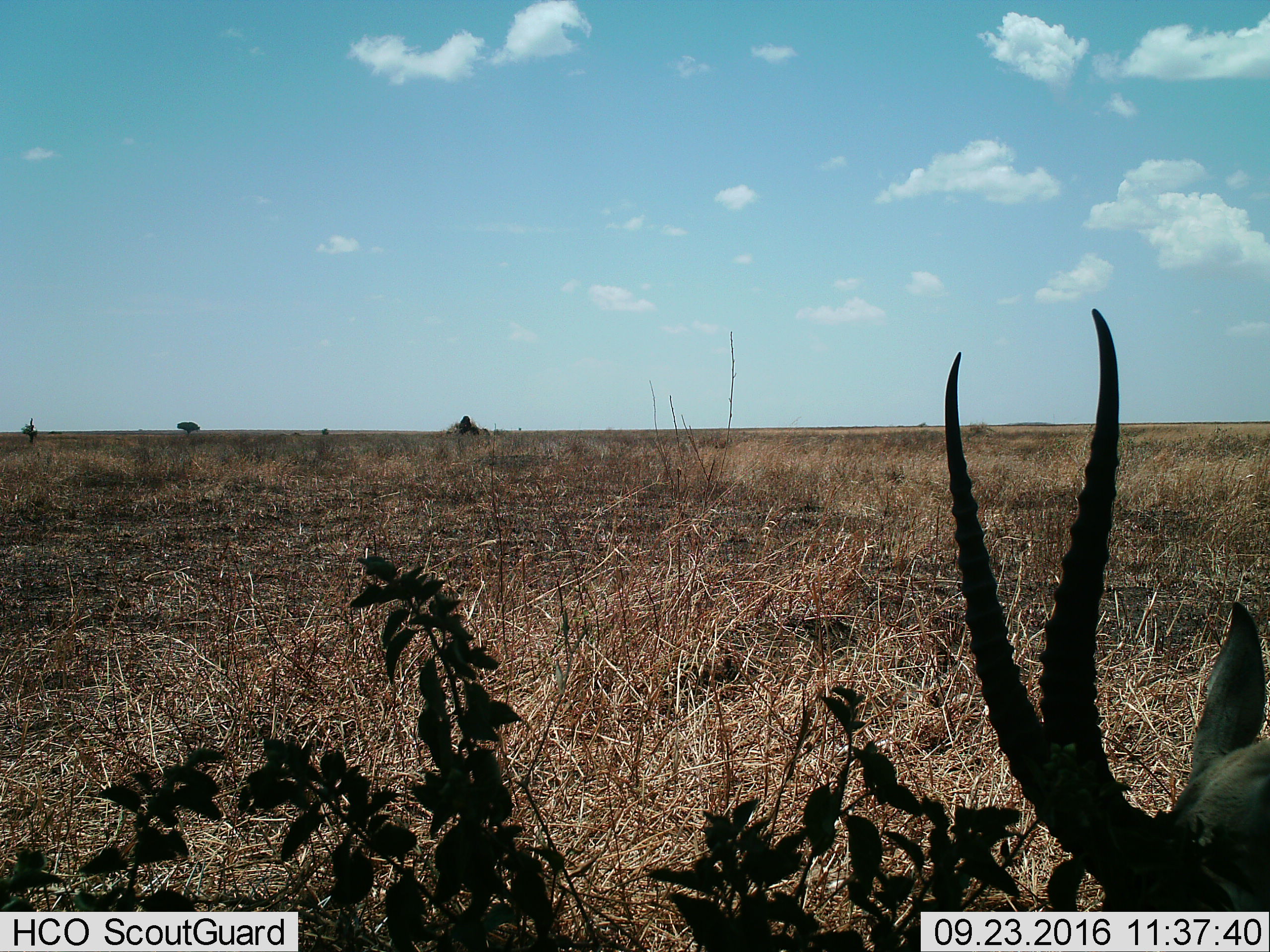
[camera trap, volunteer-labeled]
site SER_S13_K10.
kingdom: Animalia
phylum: Chordata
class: Mammalia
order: Artiodactyla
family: Bovidae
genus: Nanger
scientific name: Nanger granti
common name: grant's gazelle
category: gazellegrants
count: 1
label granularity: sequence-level